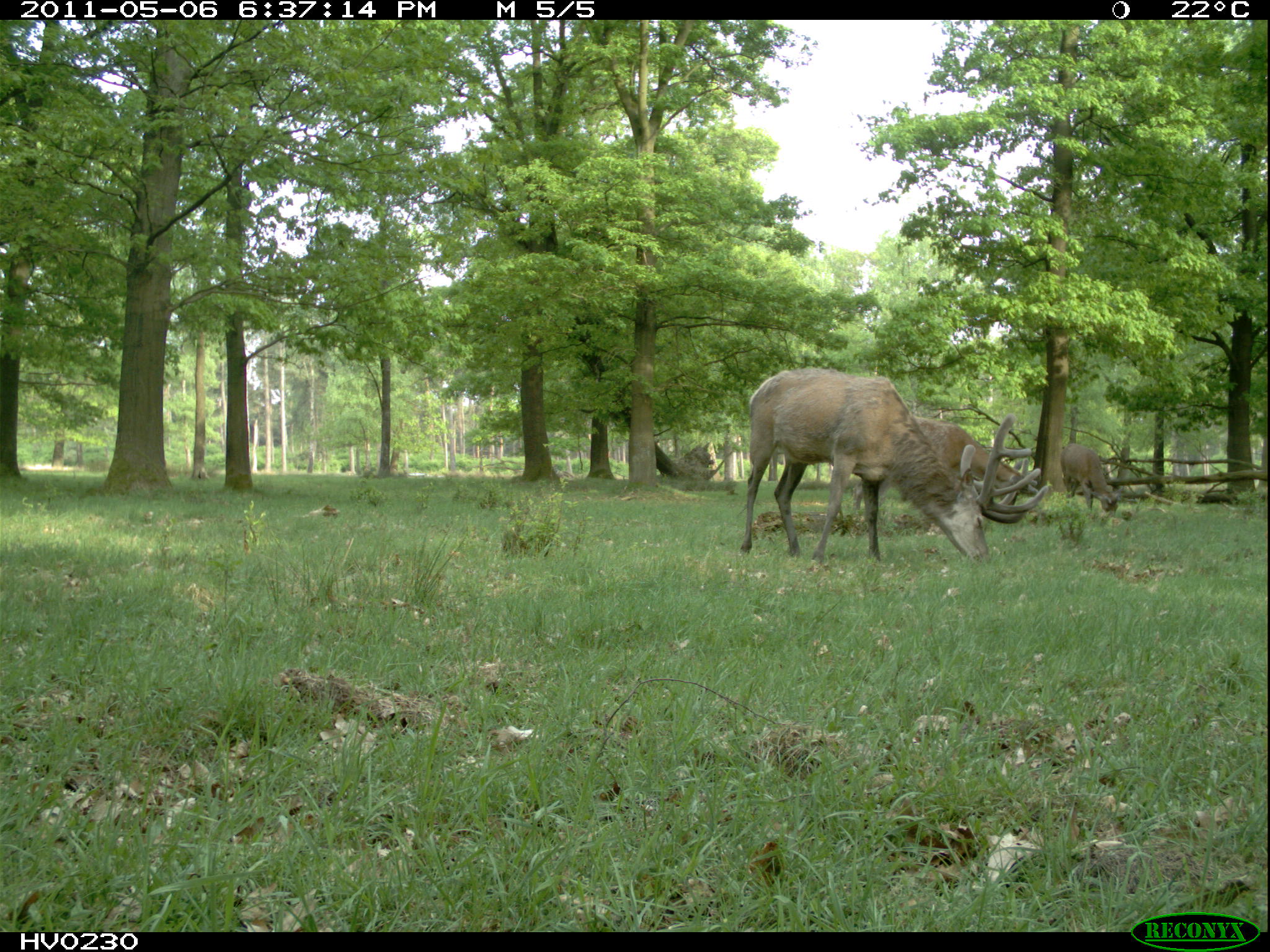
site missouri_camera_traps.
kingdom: Animalia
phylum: Chordata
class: Mammalia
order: Artiodactyla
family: Cervidae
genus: Cervus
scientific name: Cervus elaphus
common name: red deer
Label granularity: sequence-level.